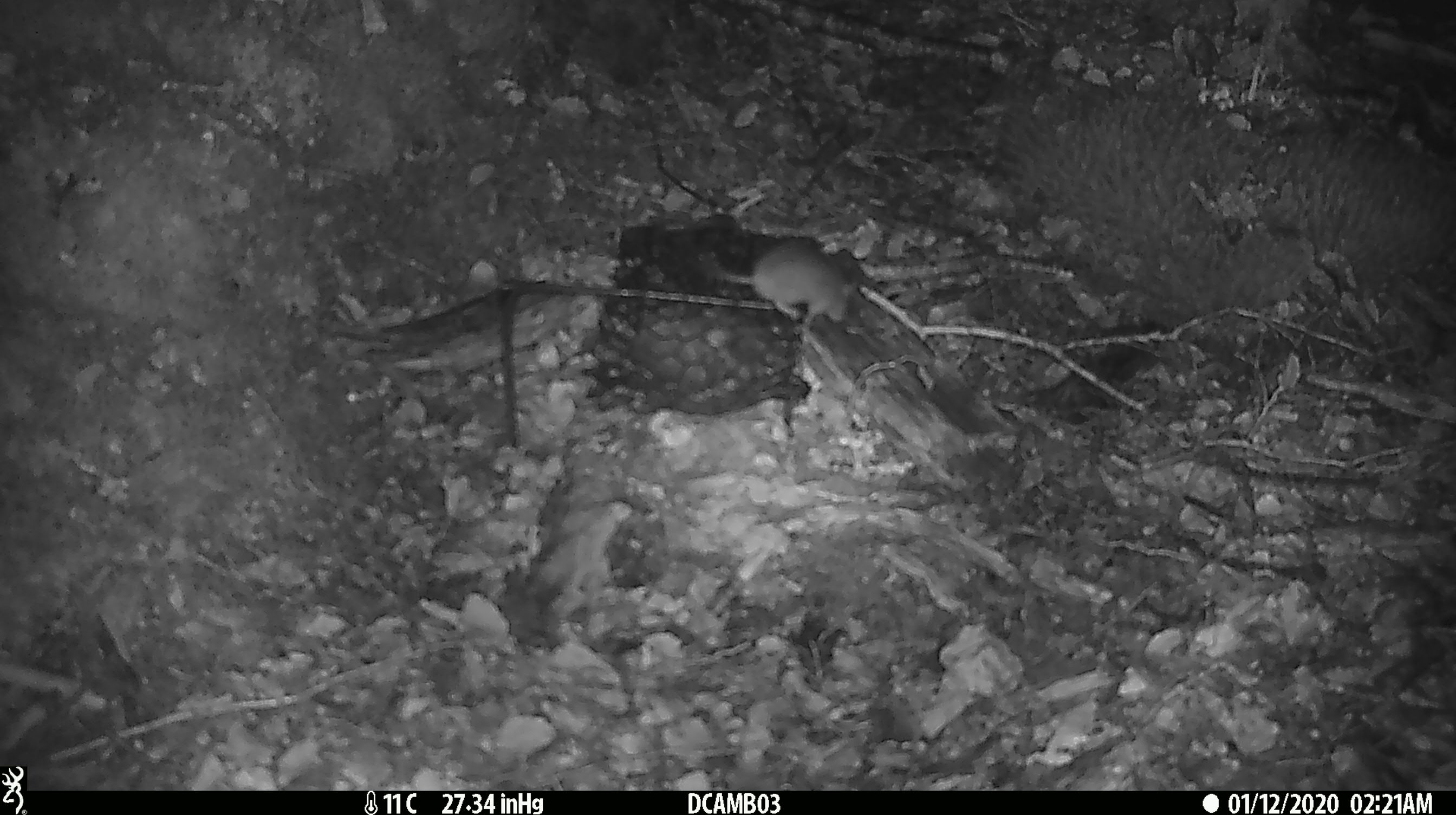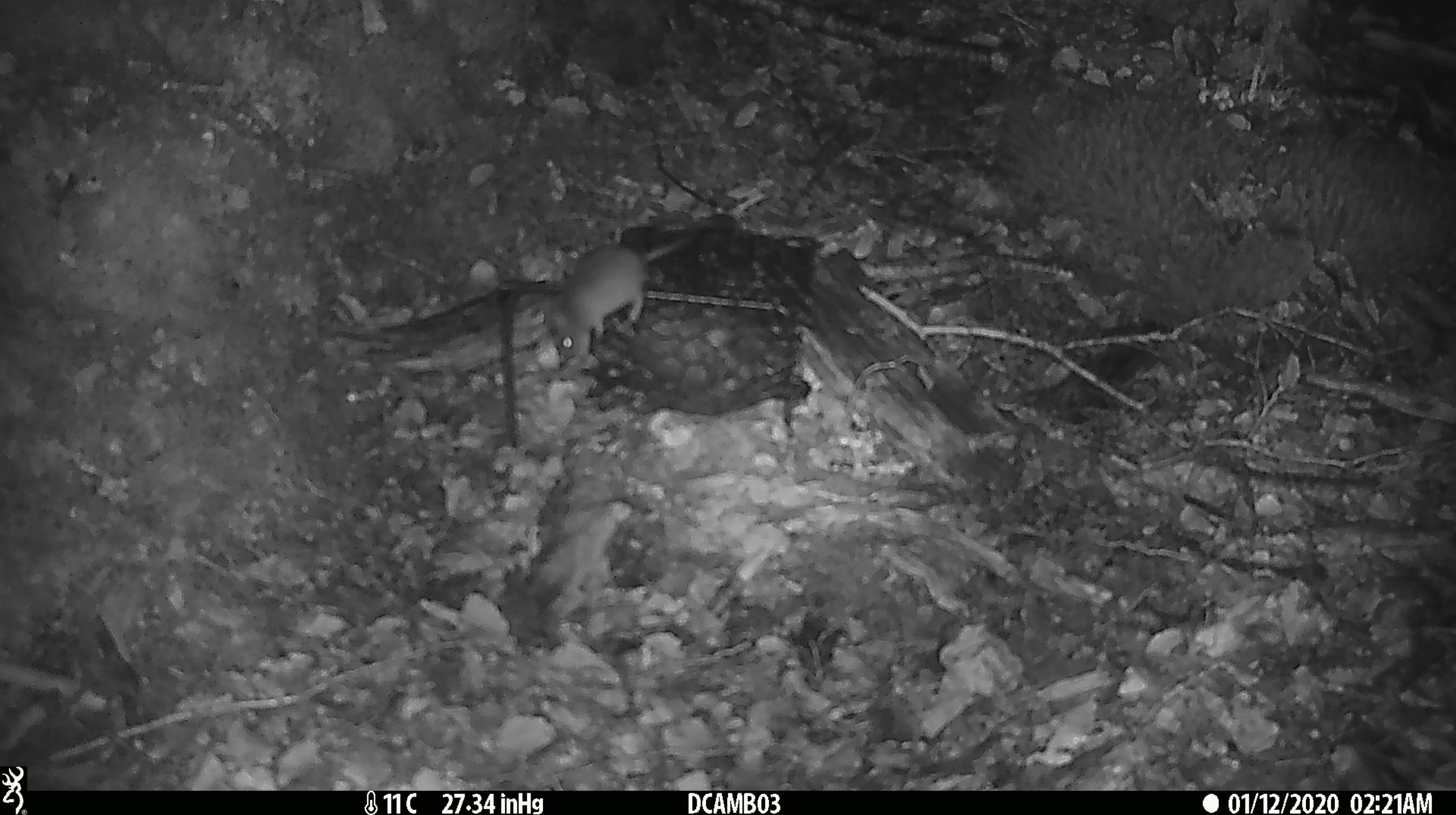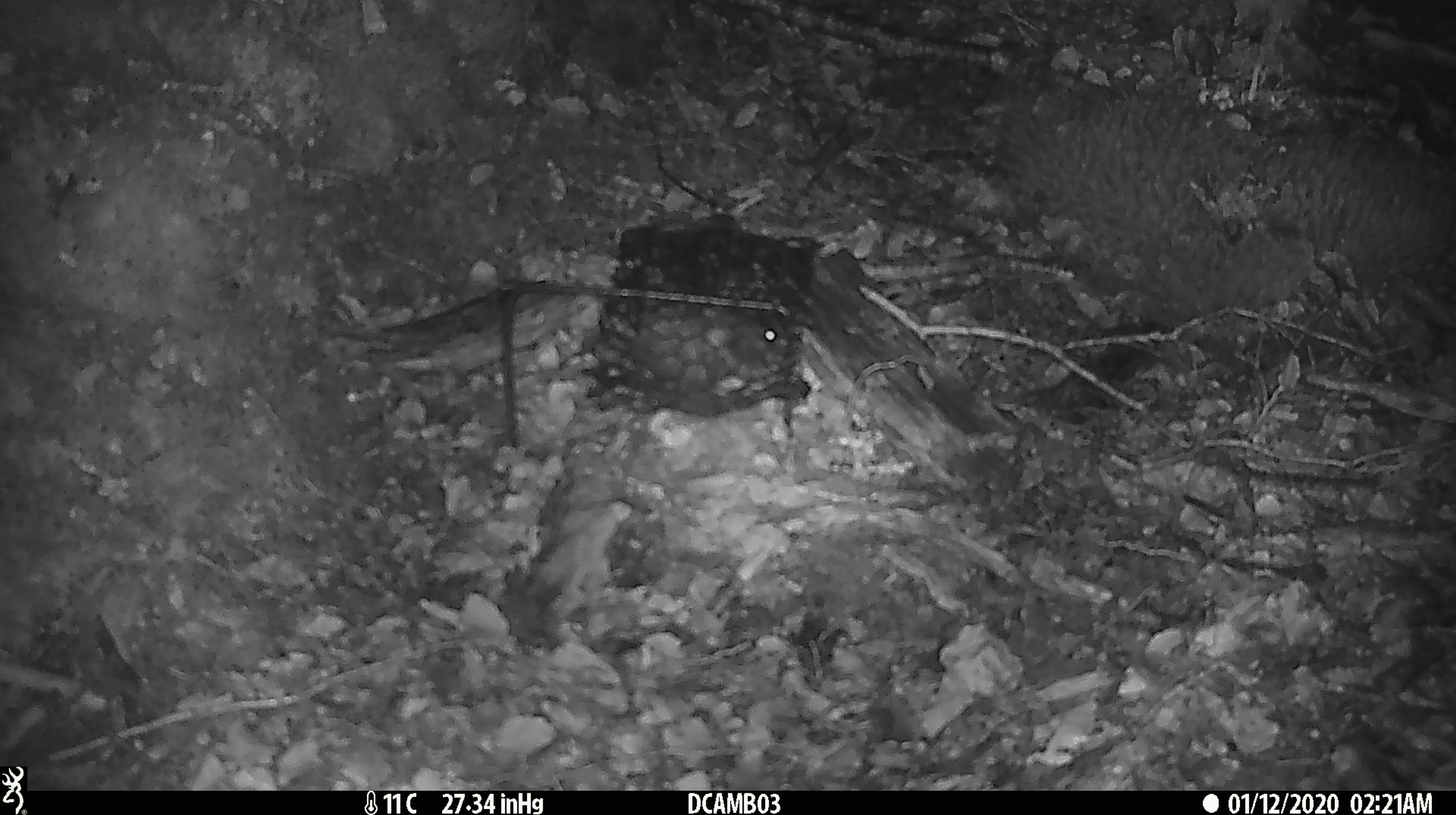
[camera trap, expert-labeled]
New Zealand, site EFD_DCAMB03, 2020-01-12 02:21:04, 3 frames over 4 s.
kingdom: Animalia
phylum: Chordata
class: Mammalia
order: Rodentia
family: Muridae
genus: Mus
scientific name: Mus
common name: mouse